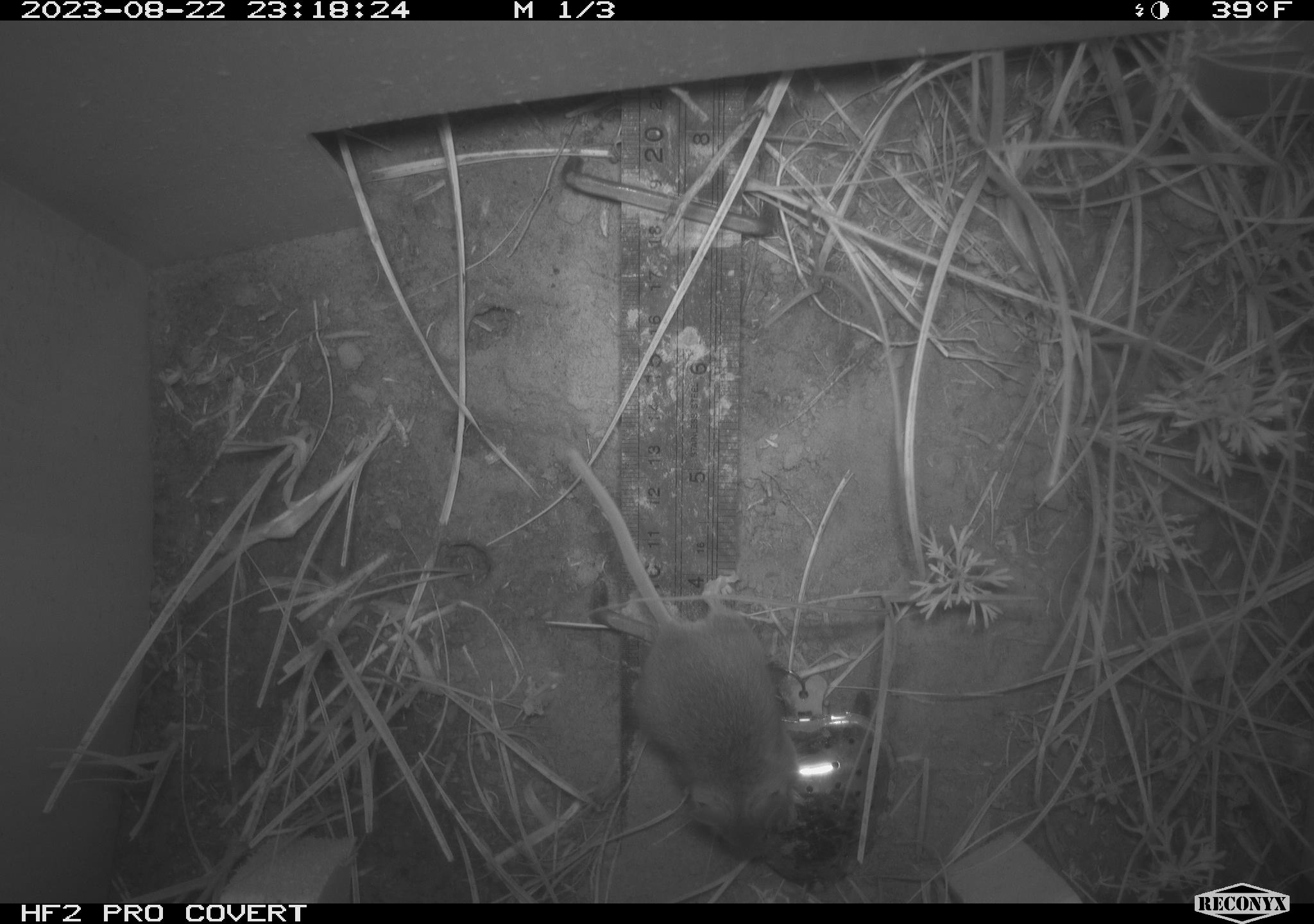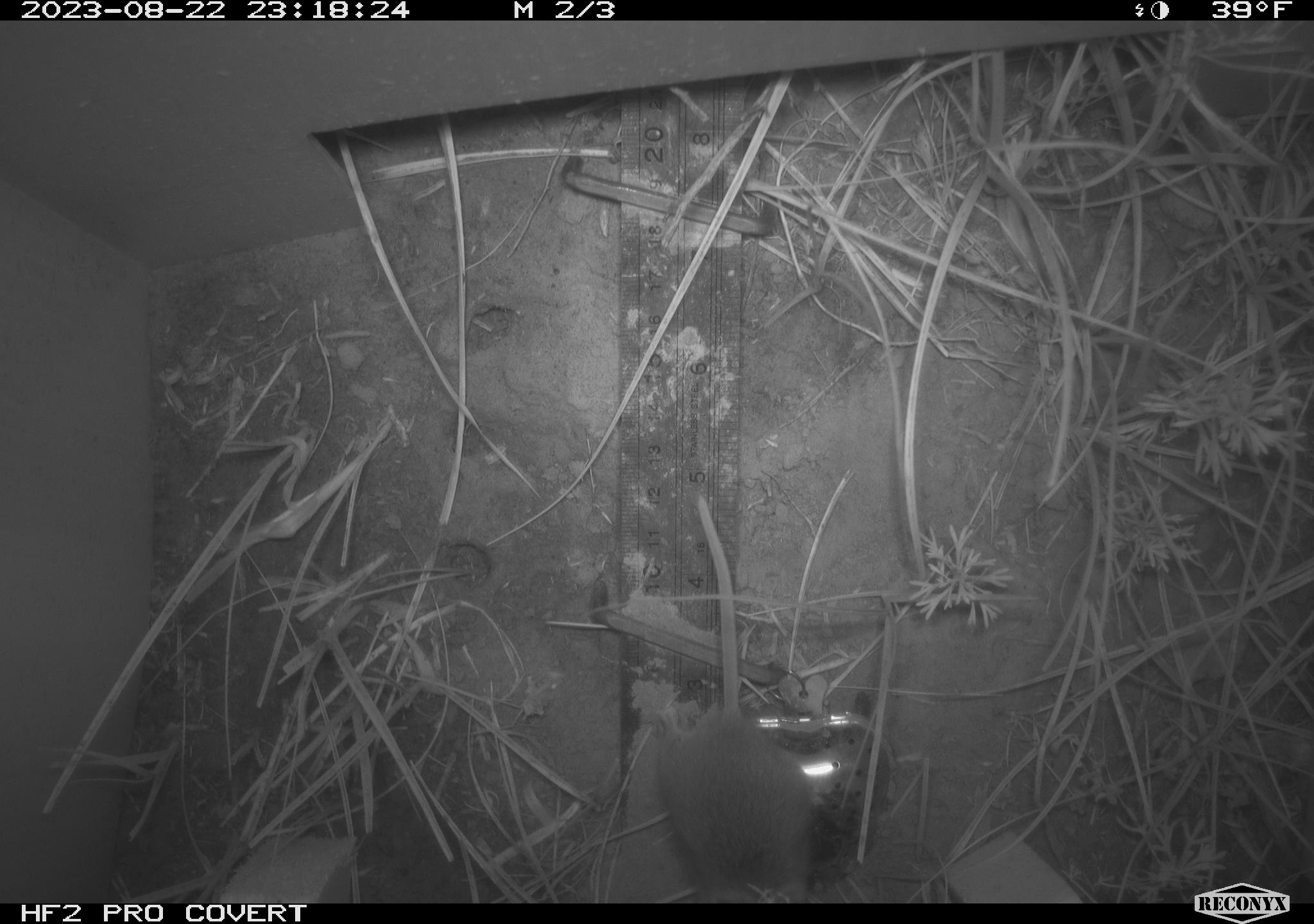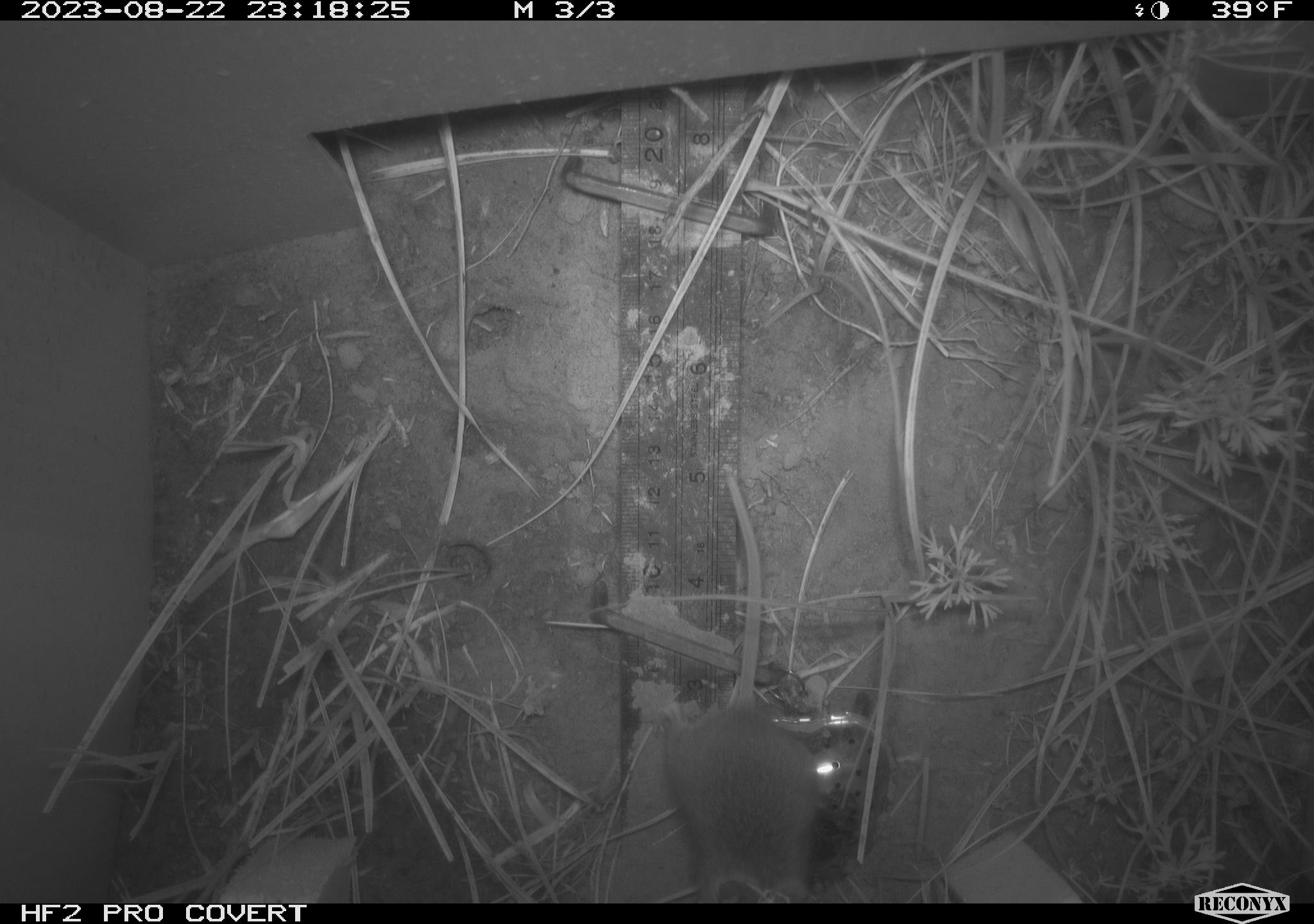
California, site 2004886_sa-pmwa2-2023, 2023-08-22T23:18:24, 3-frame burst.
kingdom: Animalia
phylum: Chordata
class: Mammalia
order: Rodentia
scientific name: Rodentia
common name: mouse species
Mouse species (Rodentia).